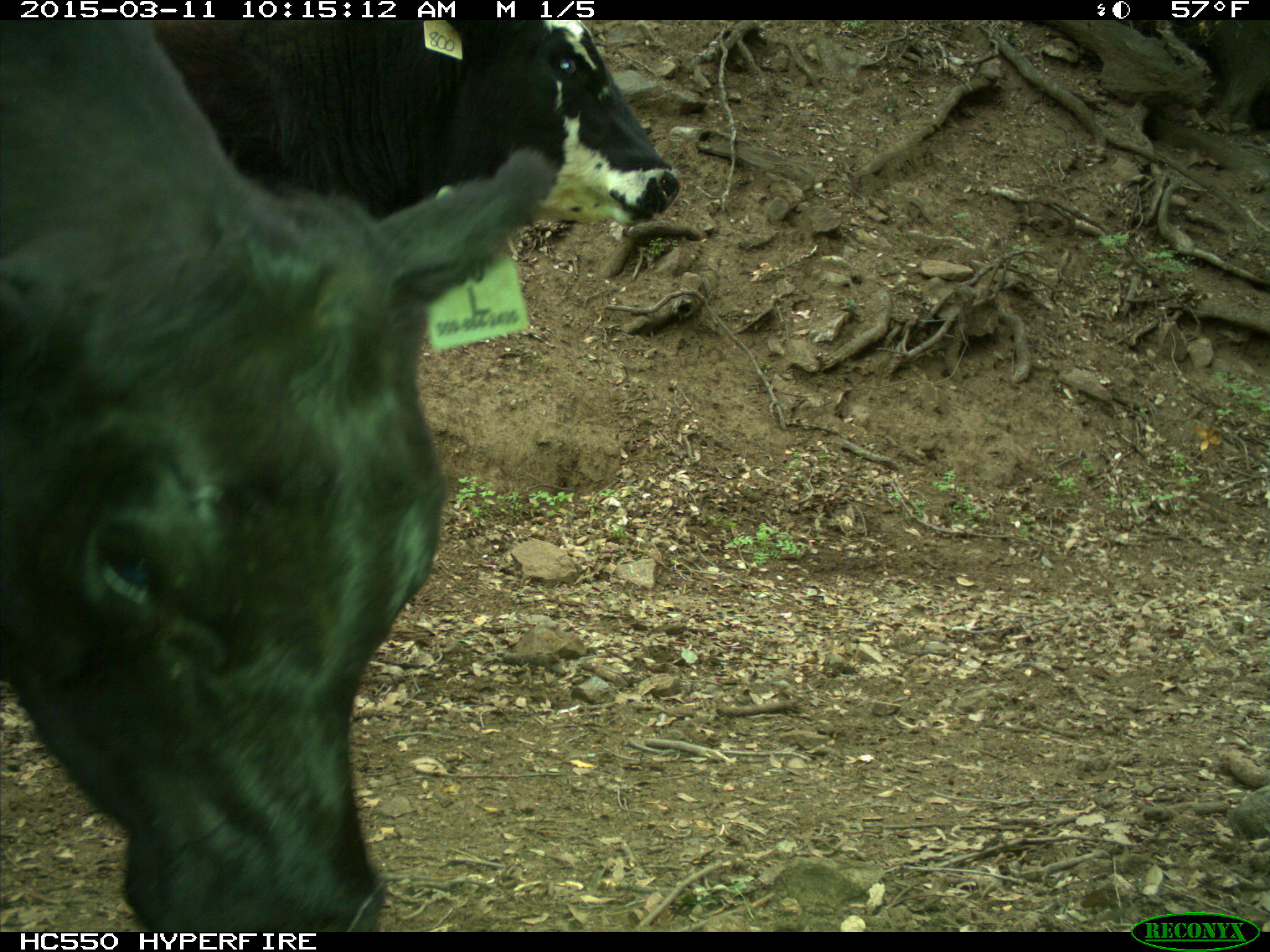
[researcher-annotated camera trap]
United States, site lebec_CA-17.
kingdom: Animalia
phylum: Chordata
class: Mammalia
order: Artiodactyla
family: Bovidae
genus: Bos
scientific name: Bos taurus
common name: domestic cow